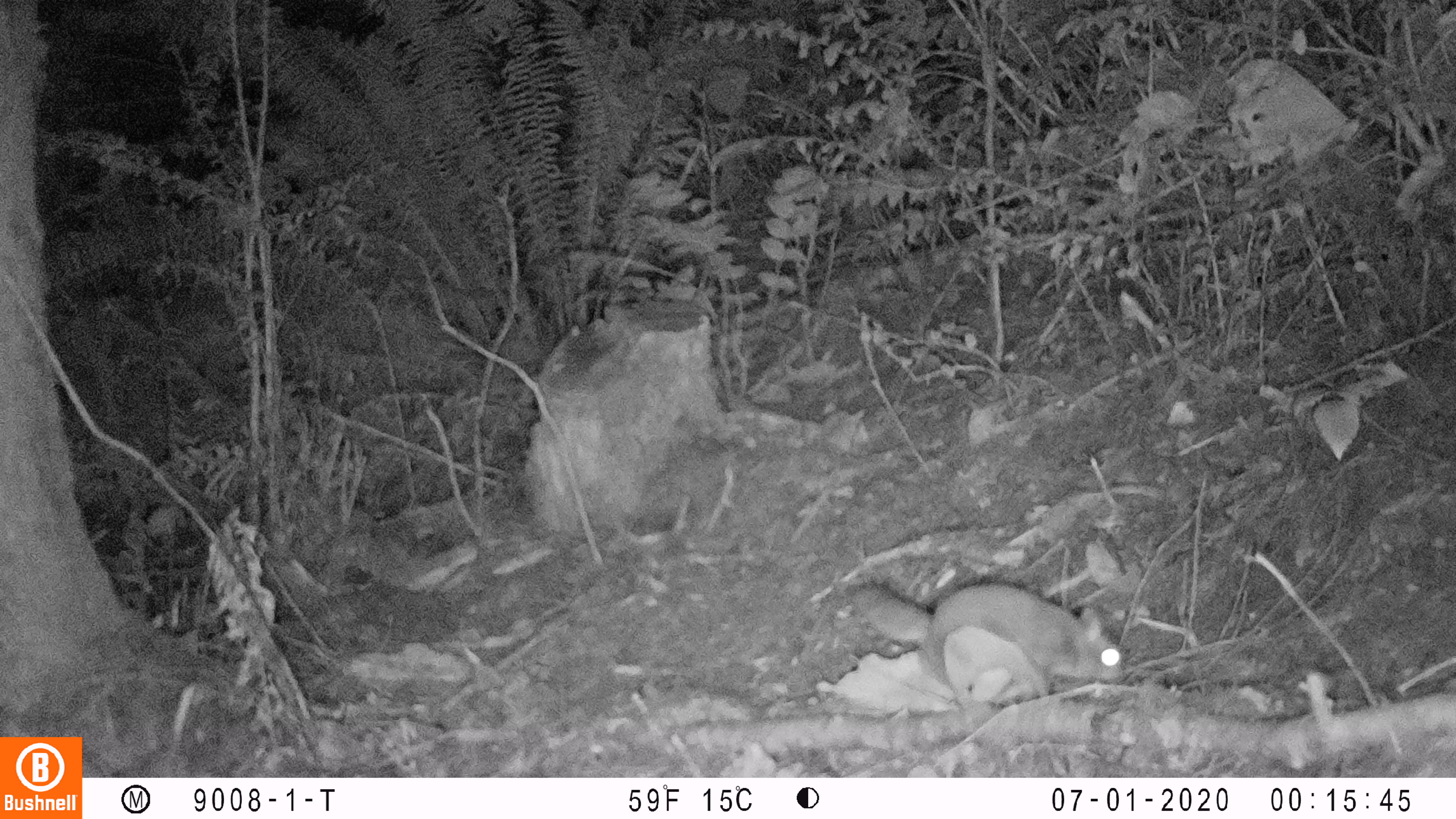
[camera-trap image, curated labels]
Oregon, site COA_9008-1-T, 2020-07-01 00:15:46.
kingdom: Animalia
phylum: Chordata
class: Mammalia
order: Rodentia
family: Sciuridae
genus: Glaucomys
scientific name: Glaucomys oregonensis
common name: humboldt's flying squirrel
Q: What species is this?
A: Humboldt's flying squirrel (Glaucomys oregonensis).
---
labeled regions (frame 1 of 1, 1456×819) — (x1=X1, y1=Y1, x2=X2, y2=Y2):
humboldt's flying squirrel: (x1=834, y1=568, x2=1136, y2=718)